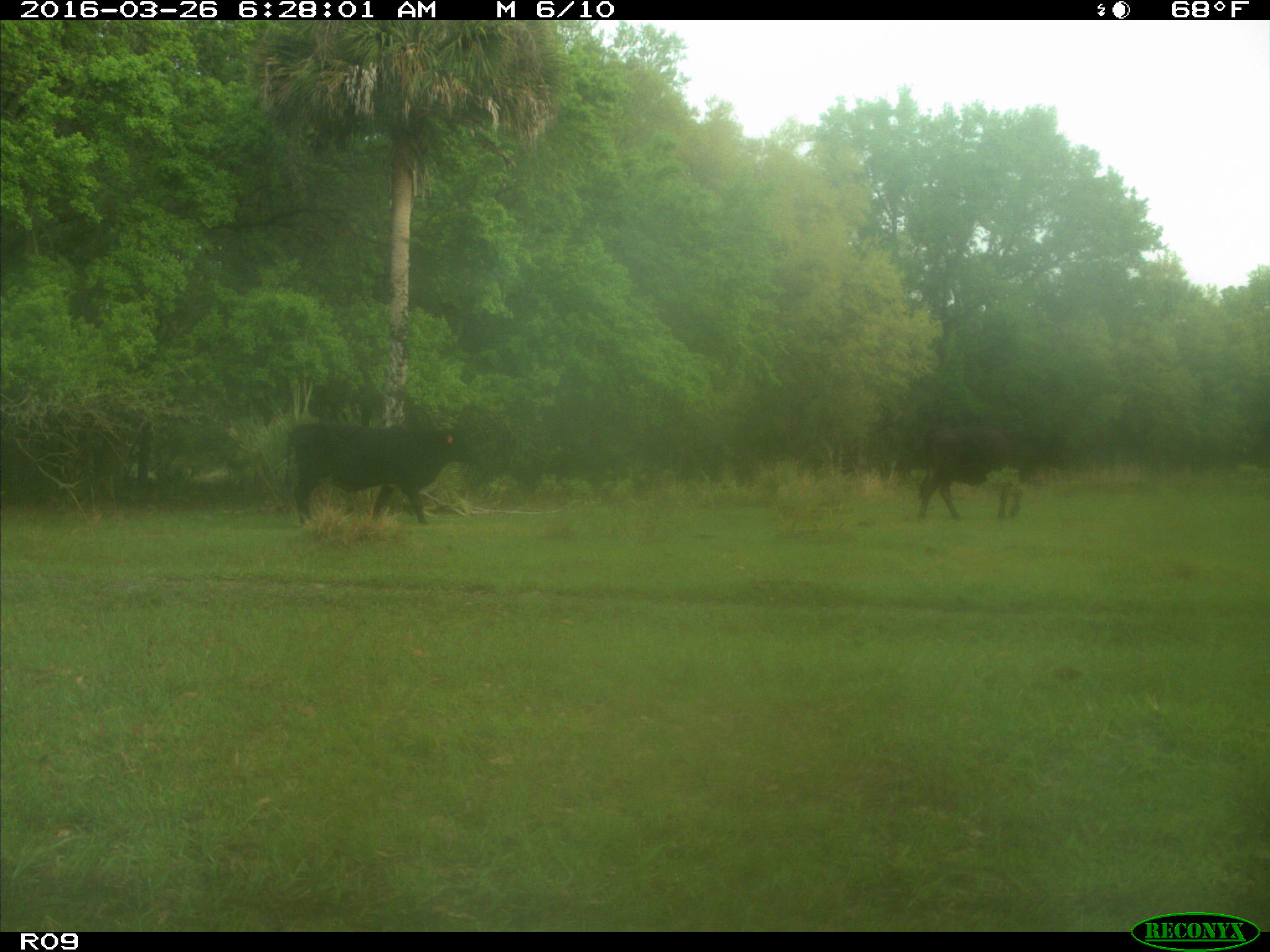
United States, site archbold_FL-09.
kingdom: Animalia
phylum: Chordata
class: Mammalia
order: Artiodactyla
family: Bovidae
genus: Bos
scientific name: Bos taurus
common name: domestic cow